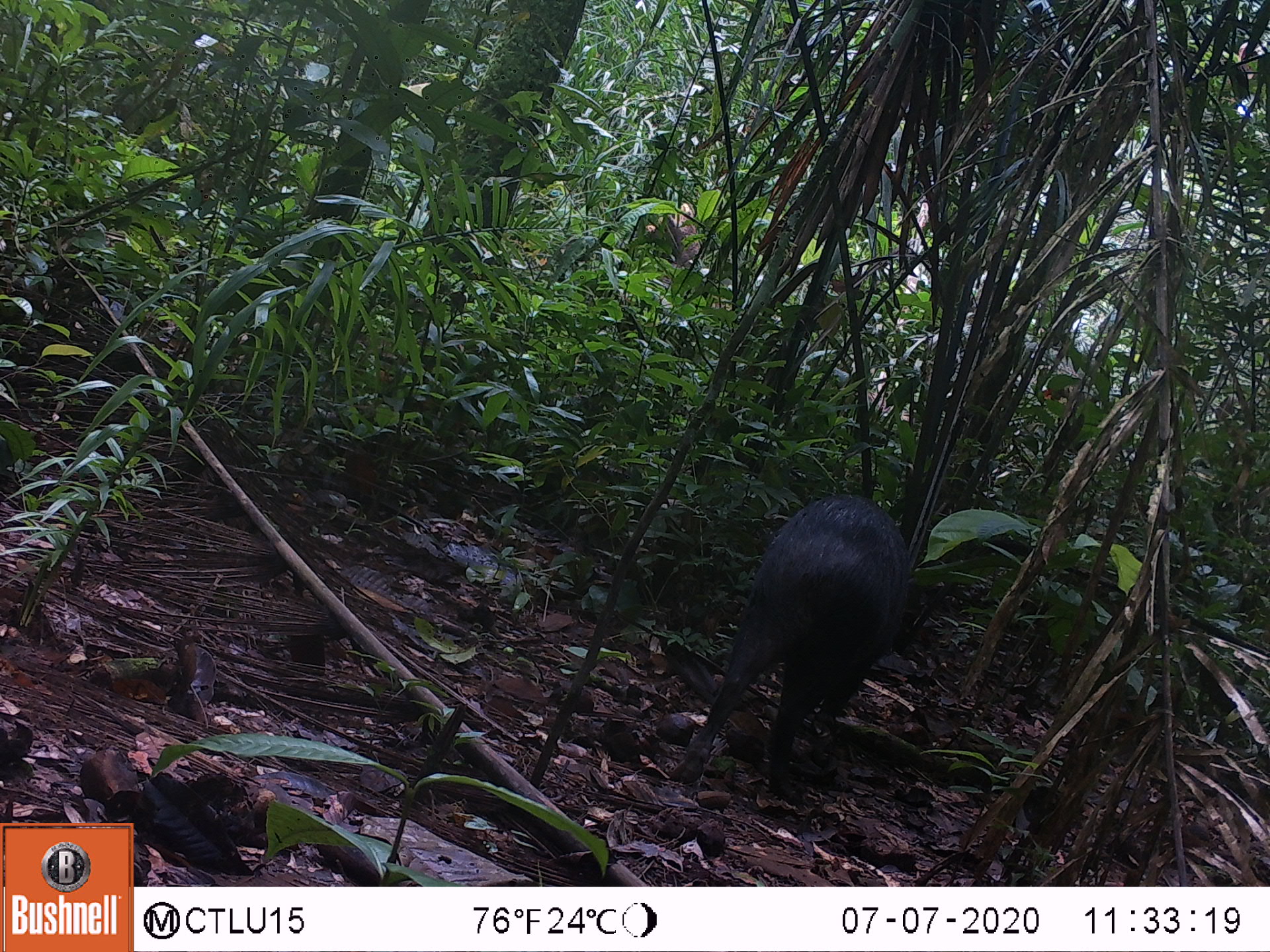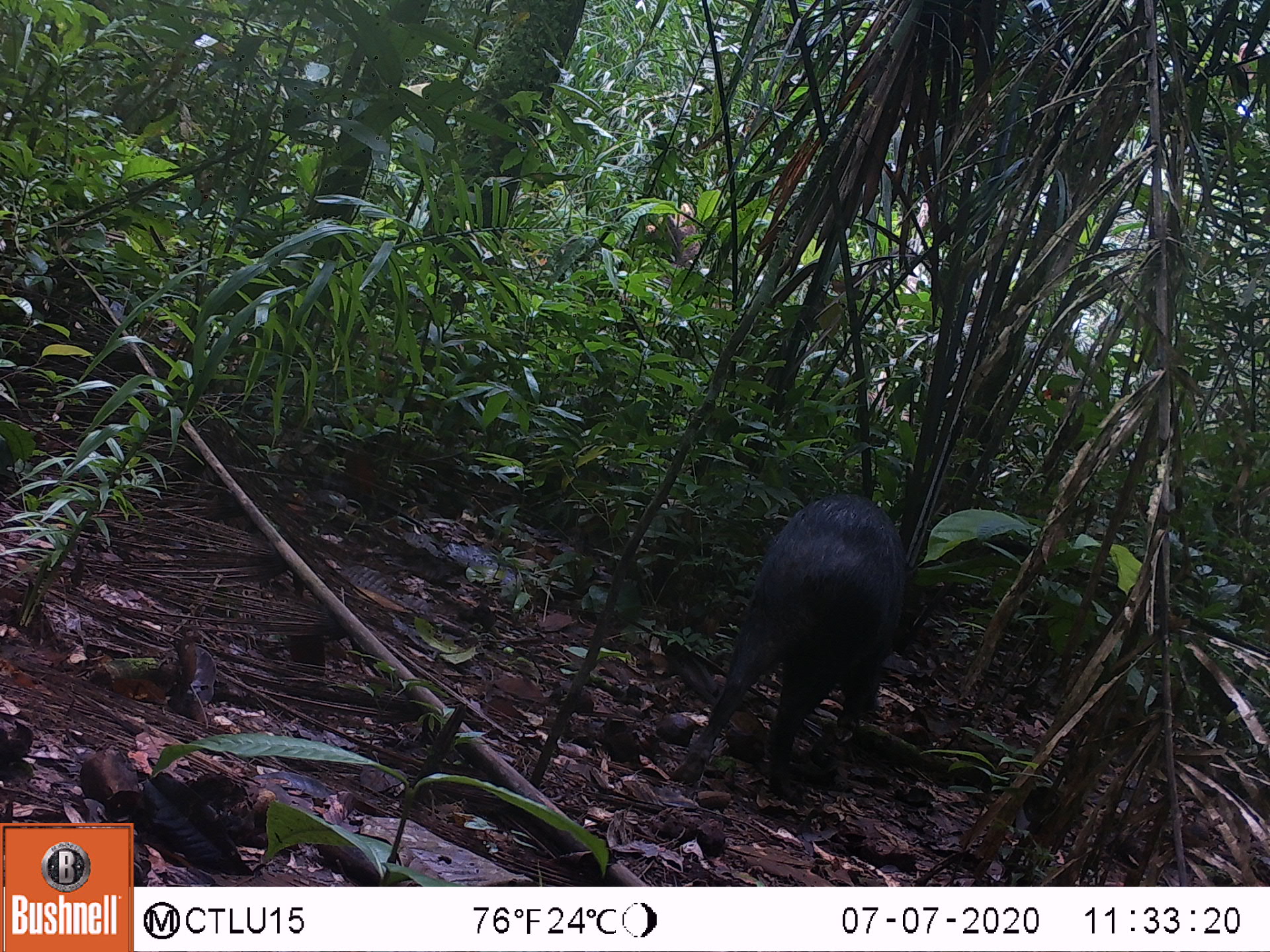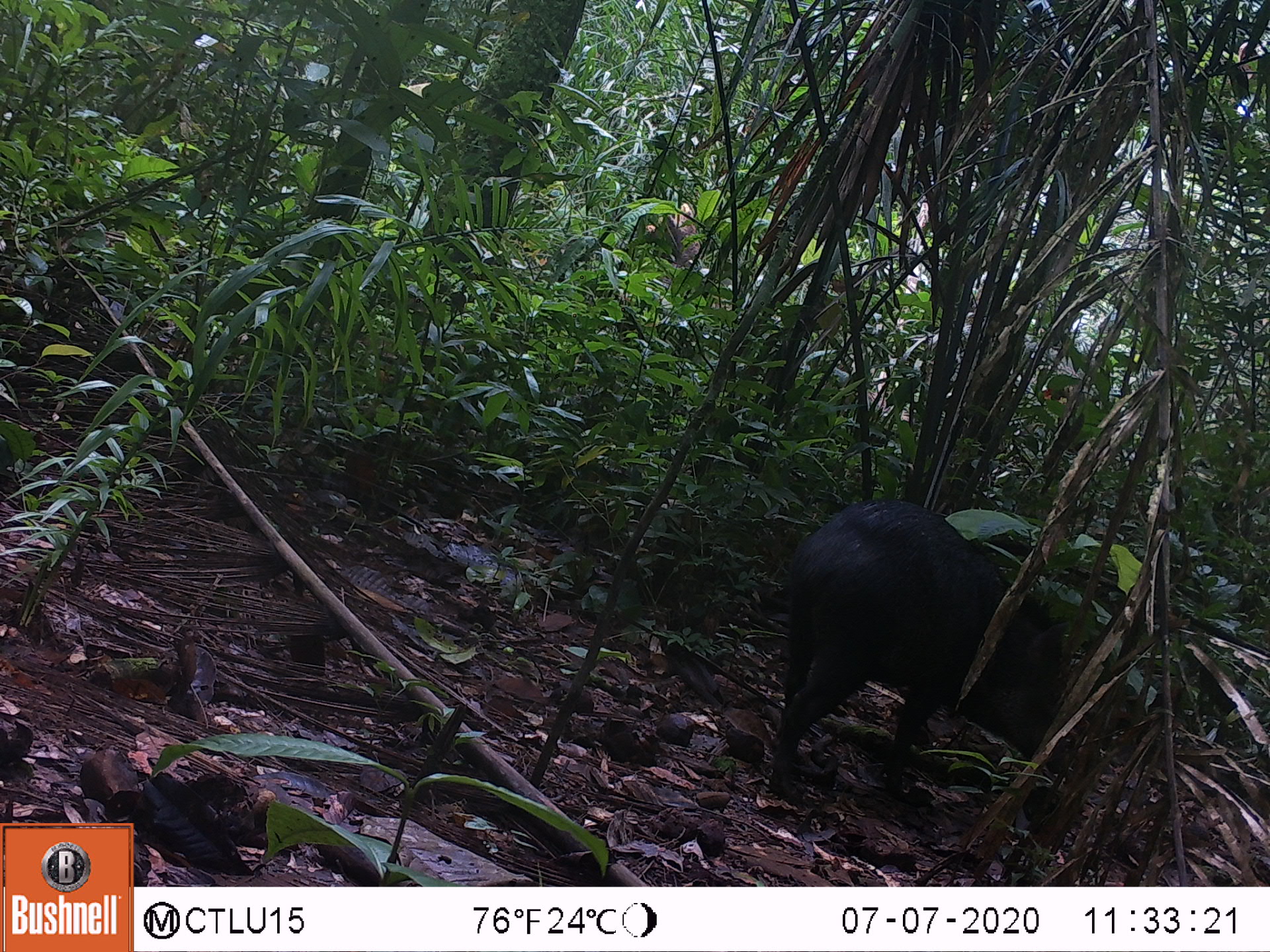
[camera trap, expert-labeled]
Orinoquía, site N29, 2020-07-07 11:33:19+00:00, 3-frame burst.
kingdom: Animalia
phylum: Chordata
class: Mammalia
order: Artiodactyla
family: Tayassuidae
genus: Pecari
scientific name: Pecari tajacu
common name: collared peccary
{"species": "collared peccary (Pecari tajacu)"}